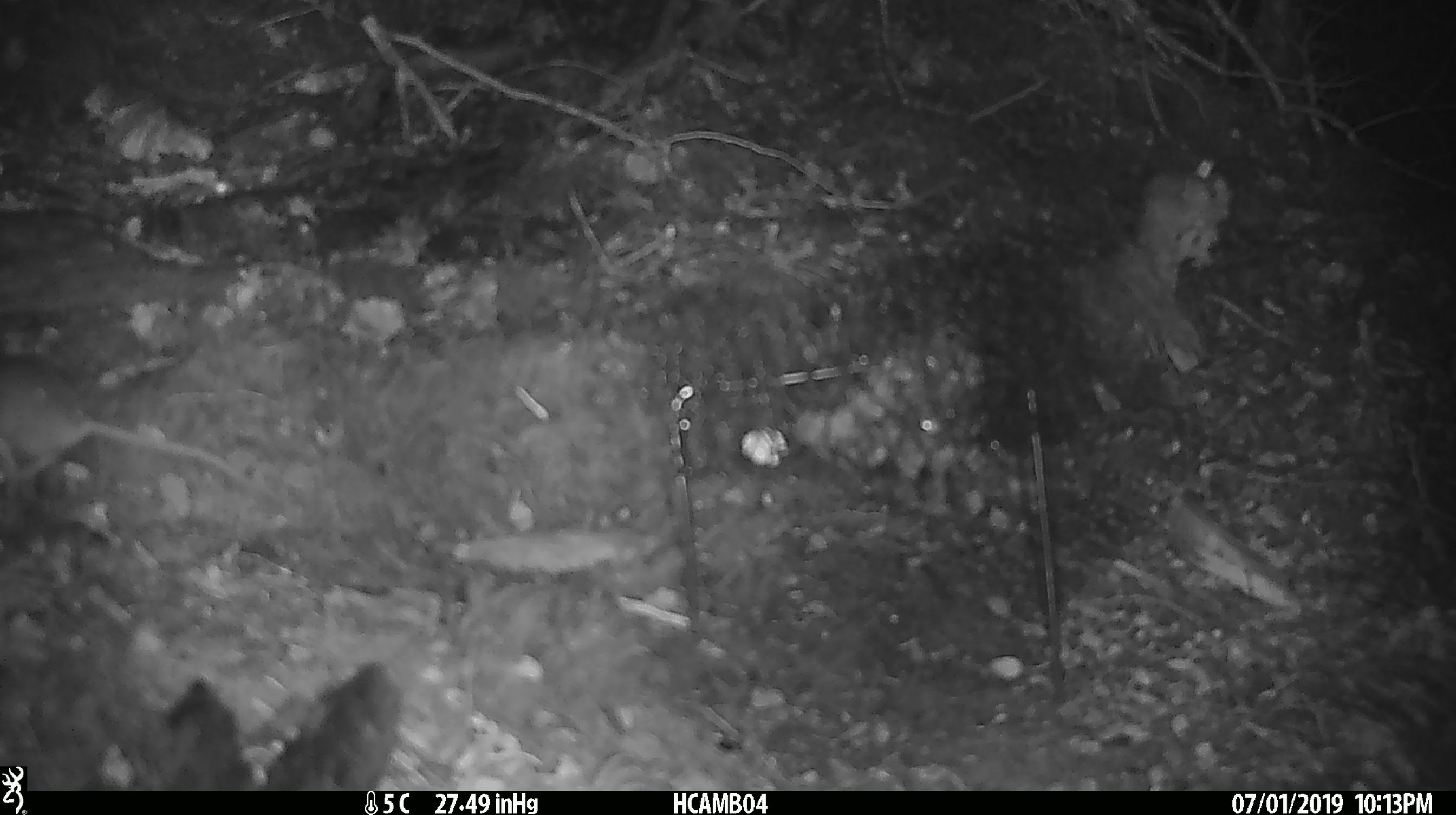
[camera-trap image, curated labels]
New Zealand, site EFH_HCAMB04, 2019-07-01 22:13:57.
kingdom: Animalia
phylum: Chordata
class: Mammalia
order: Rodentia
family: Muridae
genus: Mus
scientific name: Mus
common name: mouse